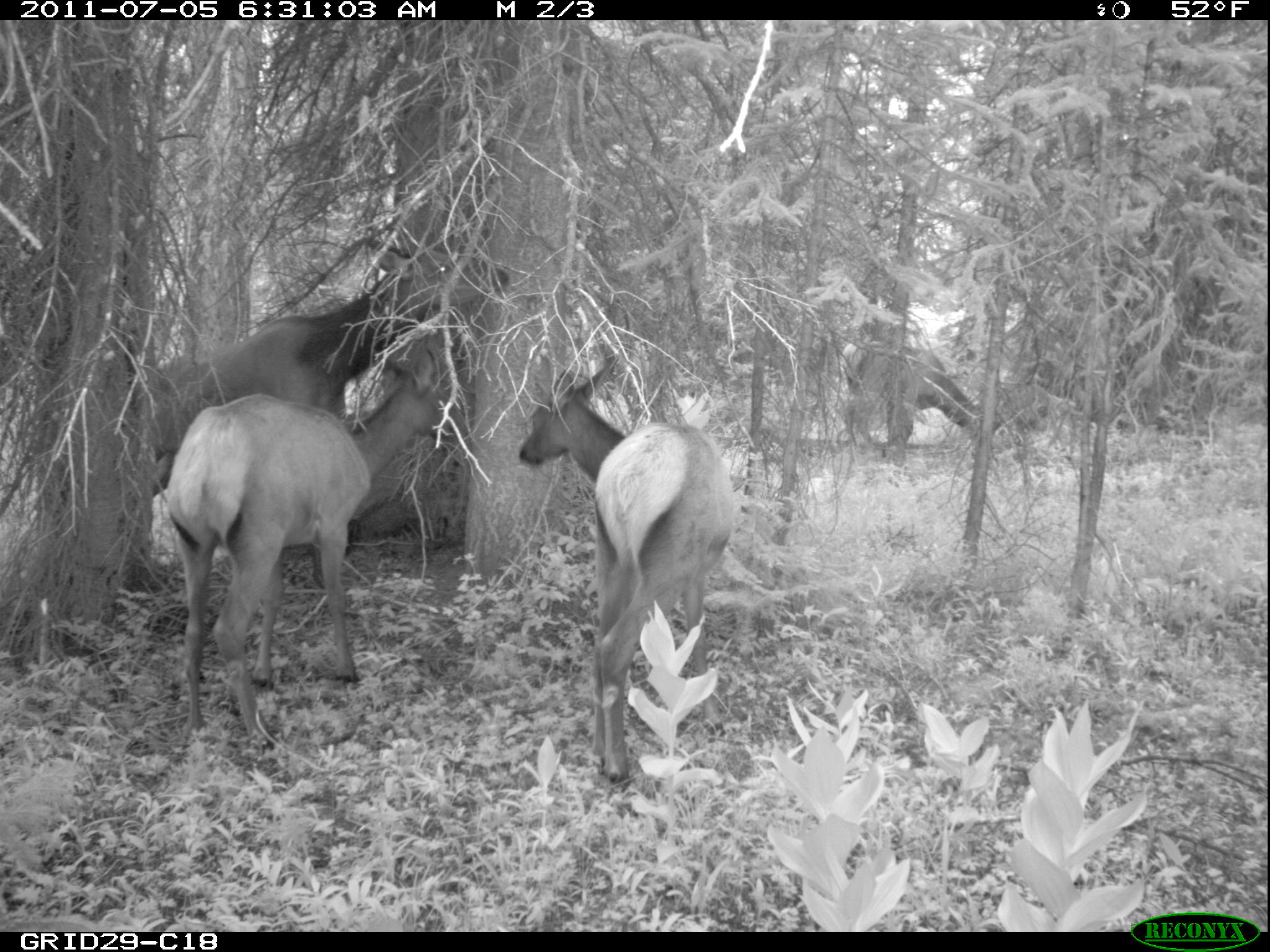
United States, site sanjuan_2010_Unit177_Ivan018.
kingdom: Animalia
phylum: Chordata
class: Mammalia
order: Artiodactyla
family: Cervidae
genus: Cervus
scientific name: Cervus elaphus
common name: red deer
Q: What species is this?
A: Cervus elaphus (red deer).